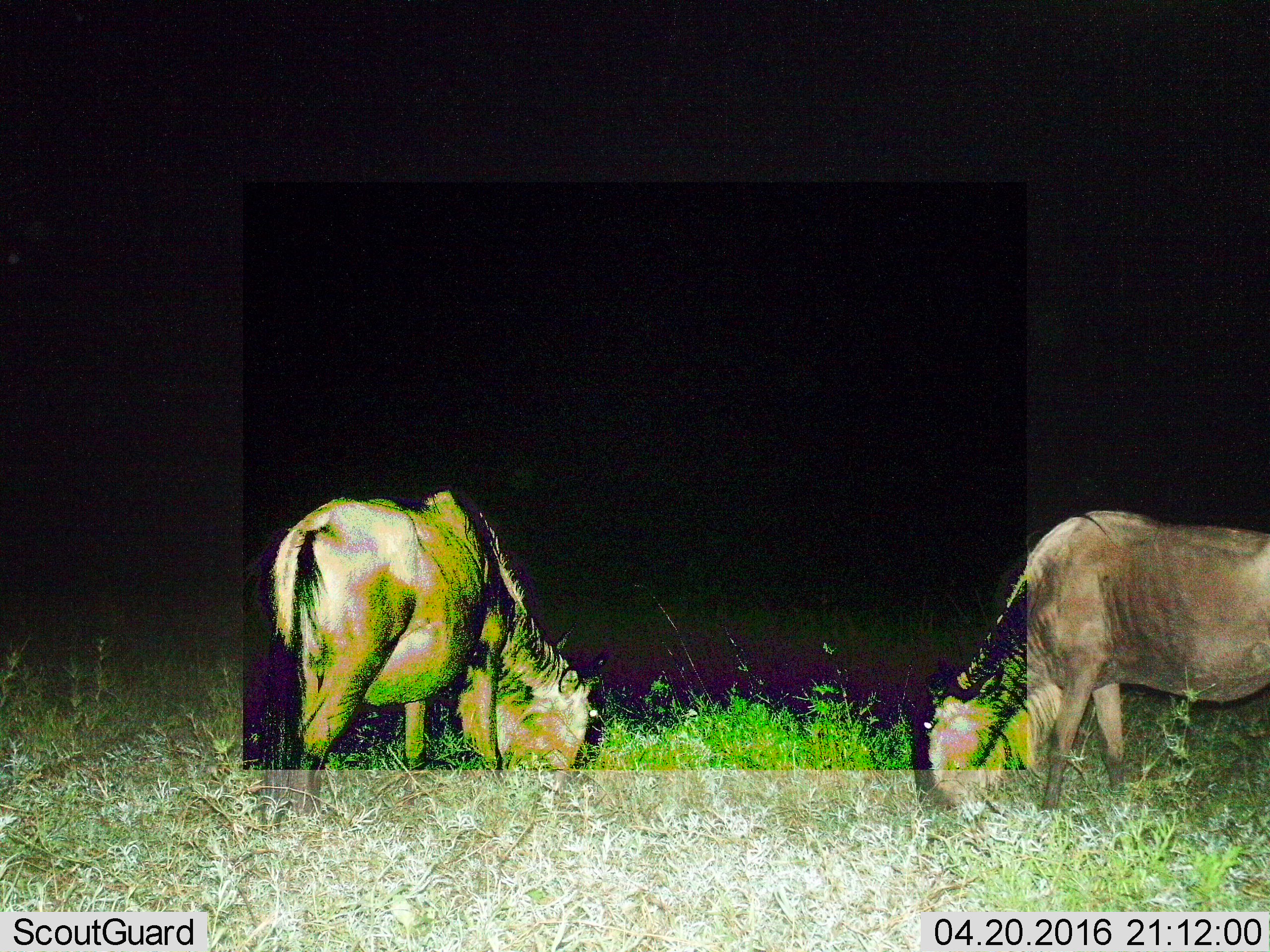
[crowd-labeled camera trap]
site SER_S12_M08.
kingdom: Animalia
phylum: Chordata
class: Mammalia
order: Artiodactyla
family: Bovidae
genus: Connochaetes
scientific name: Connochaetes taurinus taurinus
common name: blue wildebeest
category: wildebeestblue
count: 2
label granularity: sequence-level